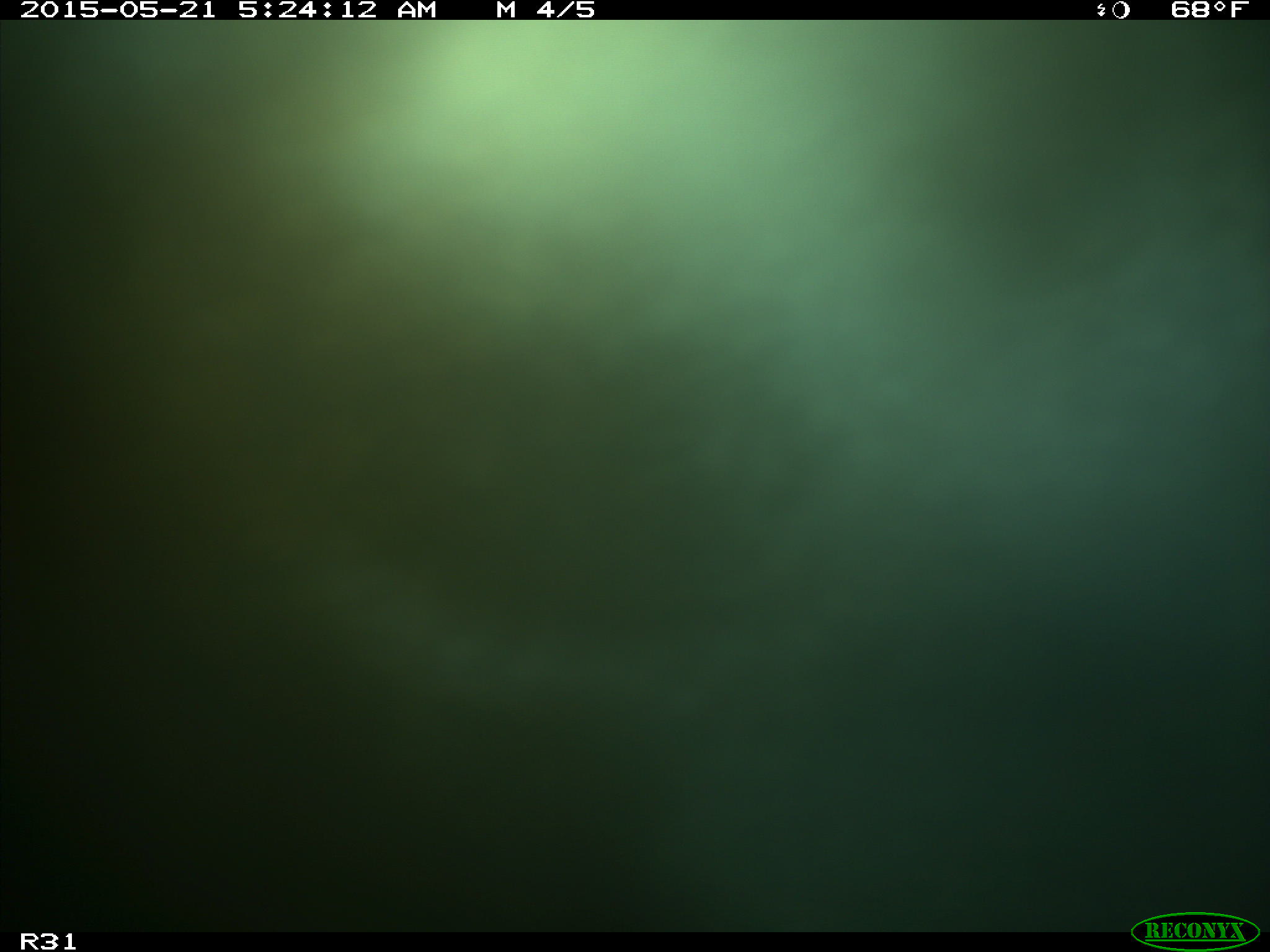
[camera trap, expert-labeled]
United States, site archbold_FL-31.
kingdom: Animalia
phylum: Chordata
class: Mammalia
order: Artiodactyla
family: Bovidae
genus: Bos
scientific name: Bos taurus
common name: domestic cow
Bos taurus (domestic cow).